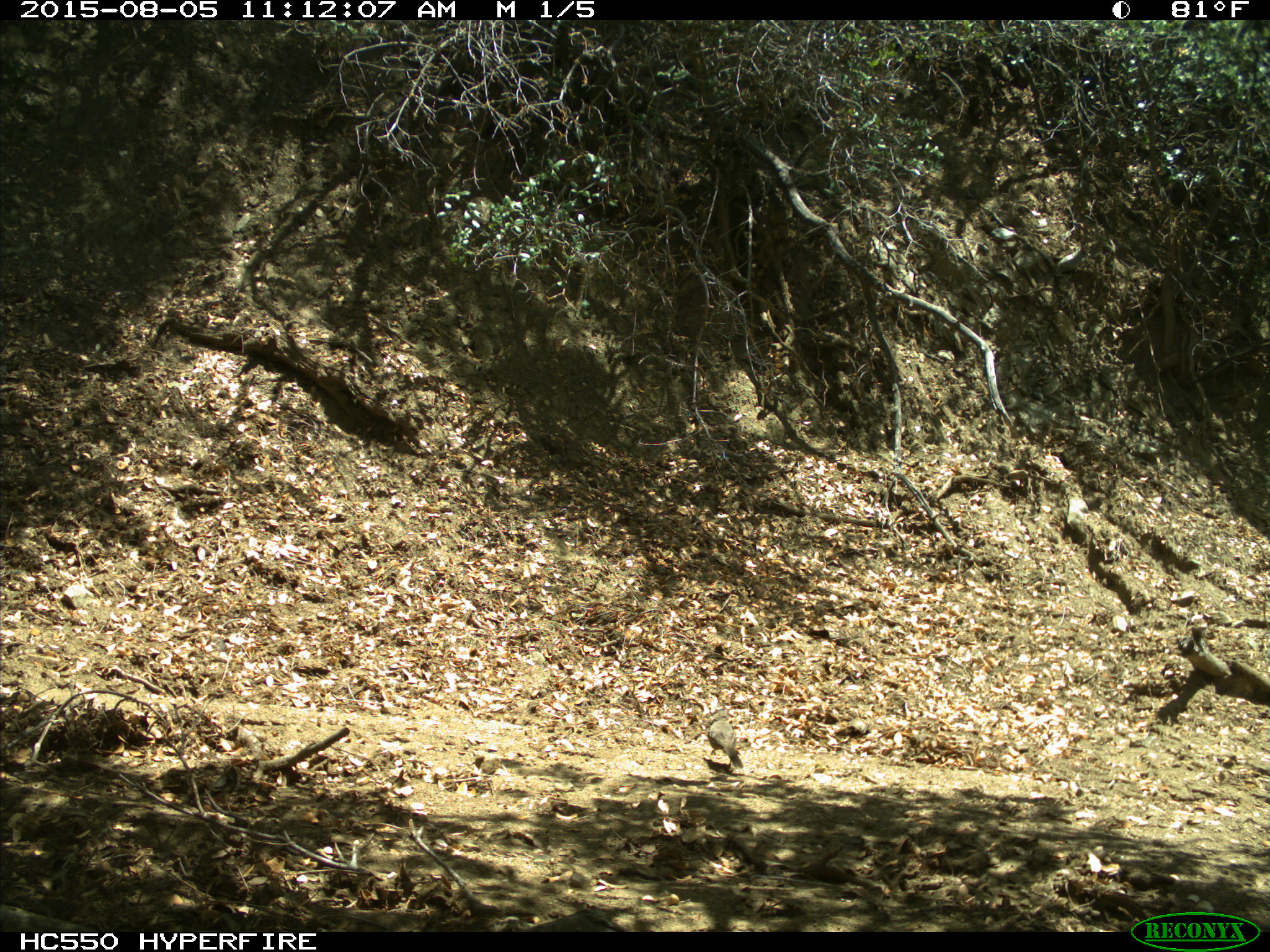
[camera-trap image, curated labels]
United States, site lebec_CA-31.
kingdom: Animalia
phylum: Chordata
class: Aves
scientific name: Aves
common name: birds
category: unidentified bird